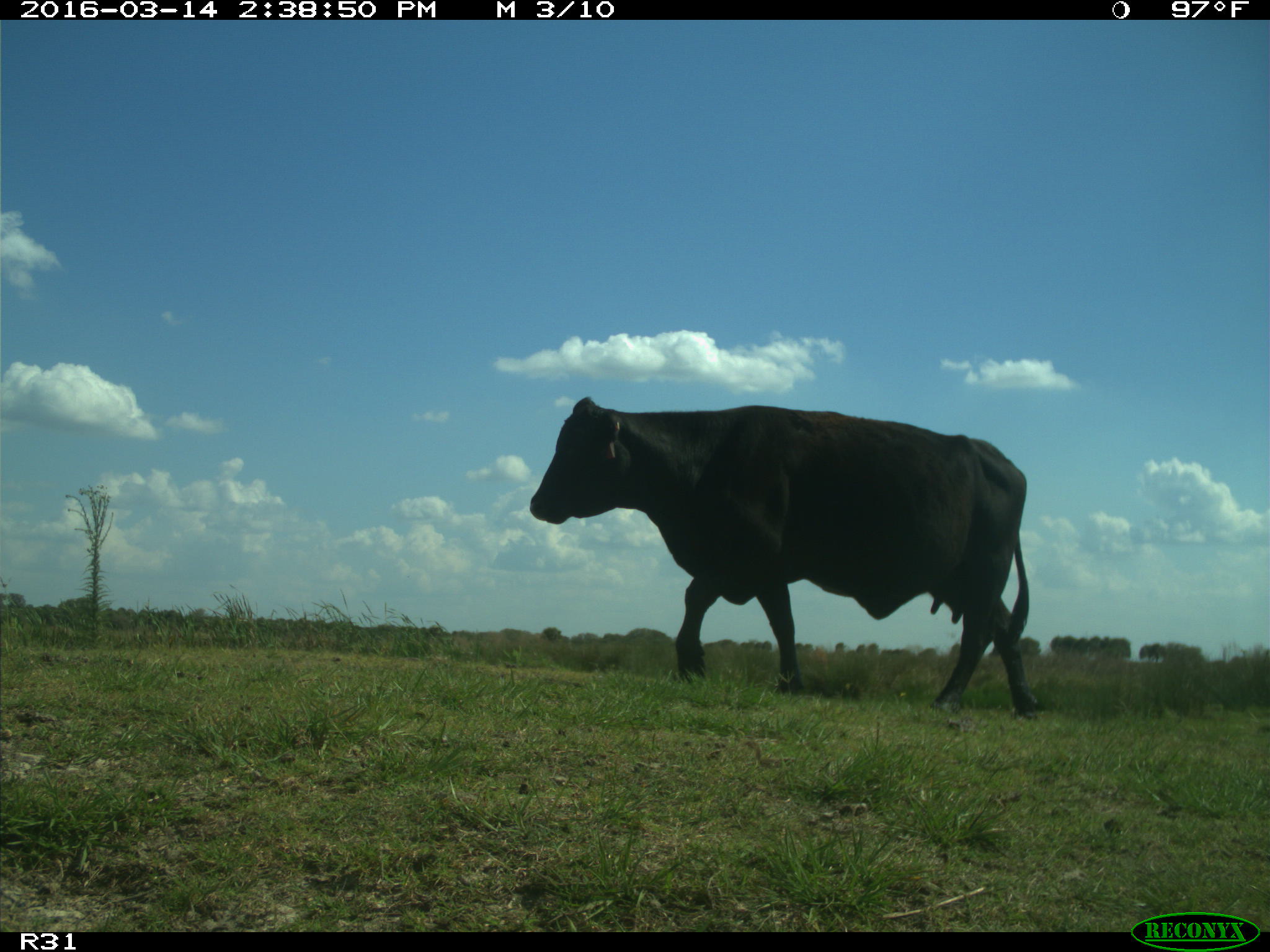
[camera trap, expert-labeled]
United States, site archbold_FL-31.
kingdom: Animalia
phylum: Chordata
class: Mammalia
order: Artiodactyla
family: Bovidae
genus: Bos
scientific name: Bos taurus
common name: domestic cow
Bos taurus (domestic cow).